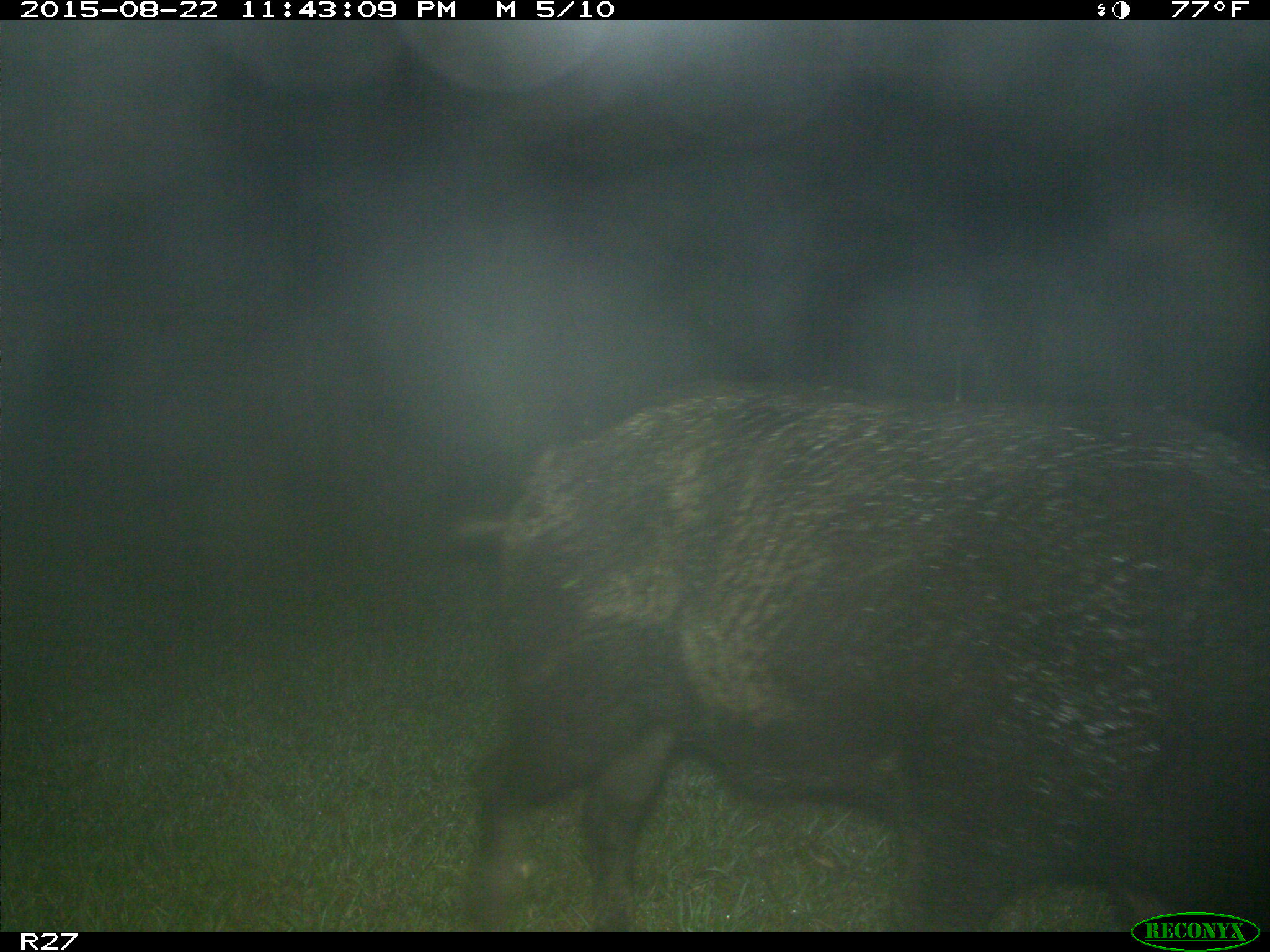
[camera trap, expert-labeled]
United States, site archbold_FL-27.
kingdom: Animalia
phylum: Chordata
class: Mammalia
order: Artiodactyla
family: Suidae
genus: Sus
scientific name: Sus scrofa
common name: wild boar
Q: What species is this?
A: Sus scrofa (wild boar).